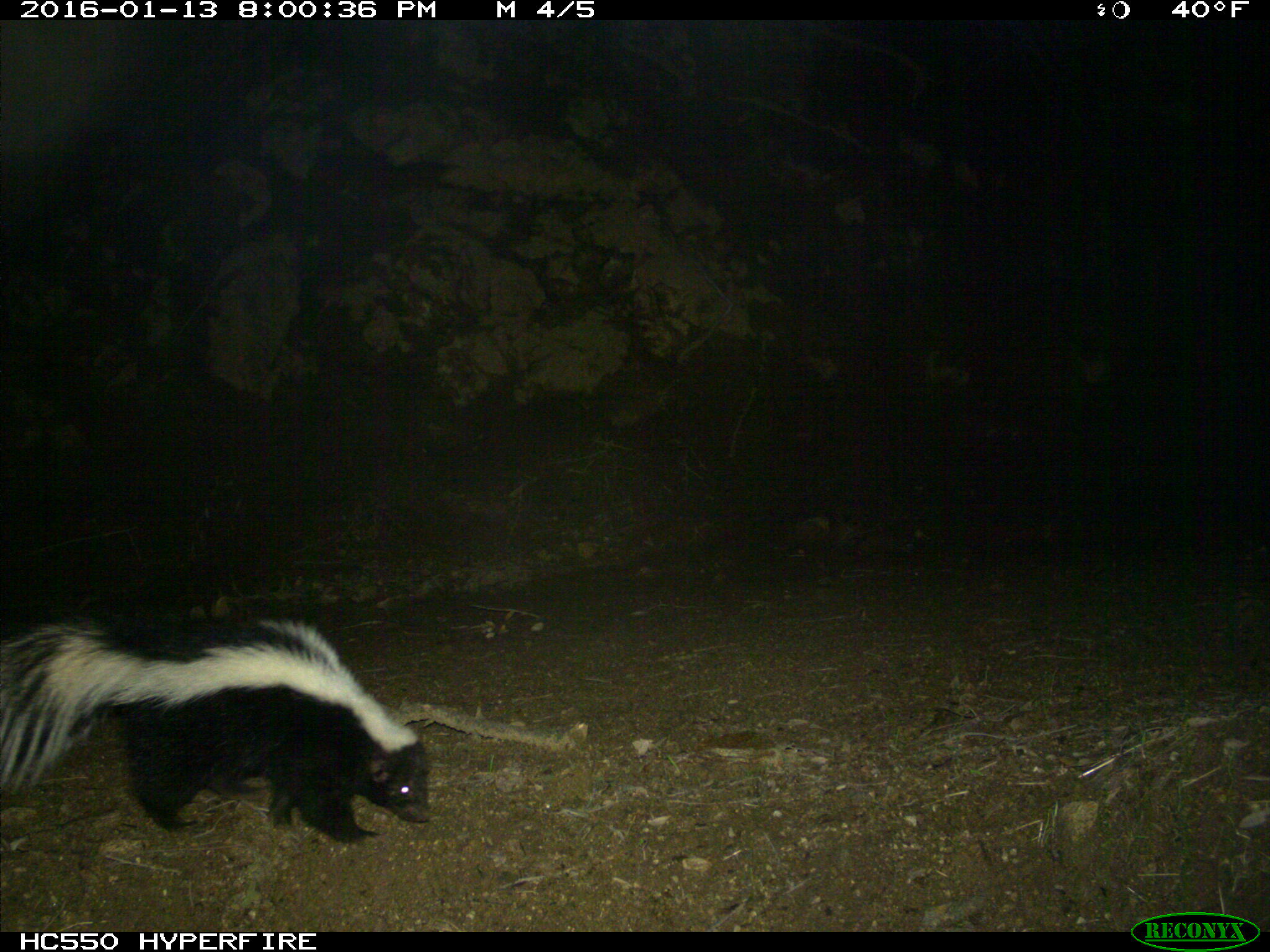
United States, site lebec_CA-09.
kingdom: Animalia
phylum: Chordata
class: Mammalia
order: Carnivora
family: Mephitidae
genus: Mephitis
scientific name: Mephitis mephitis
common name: striped skunk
Mephitis mephitis (striped skunk).